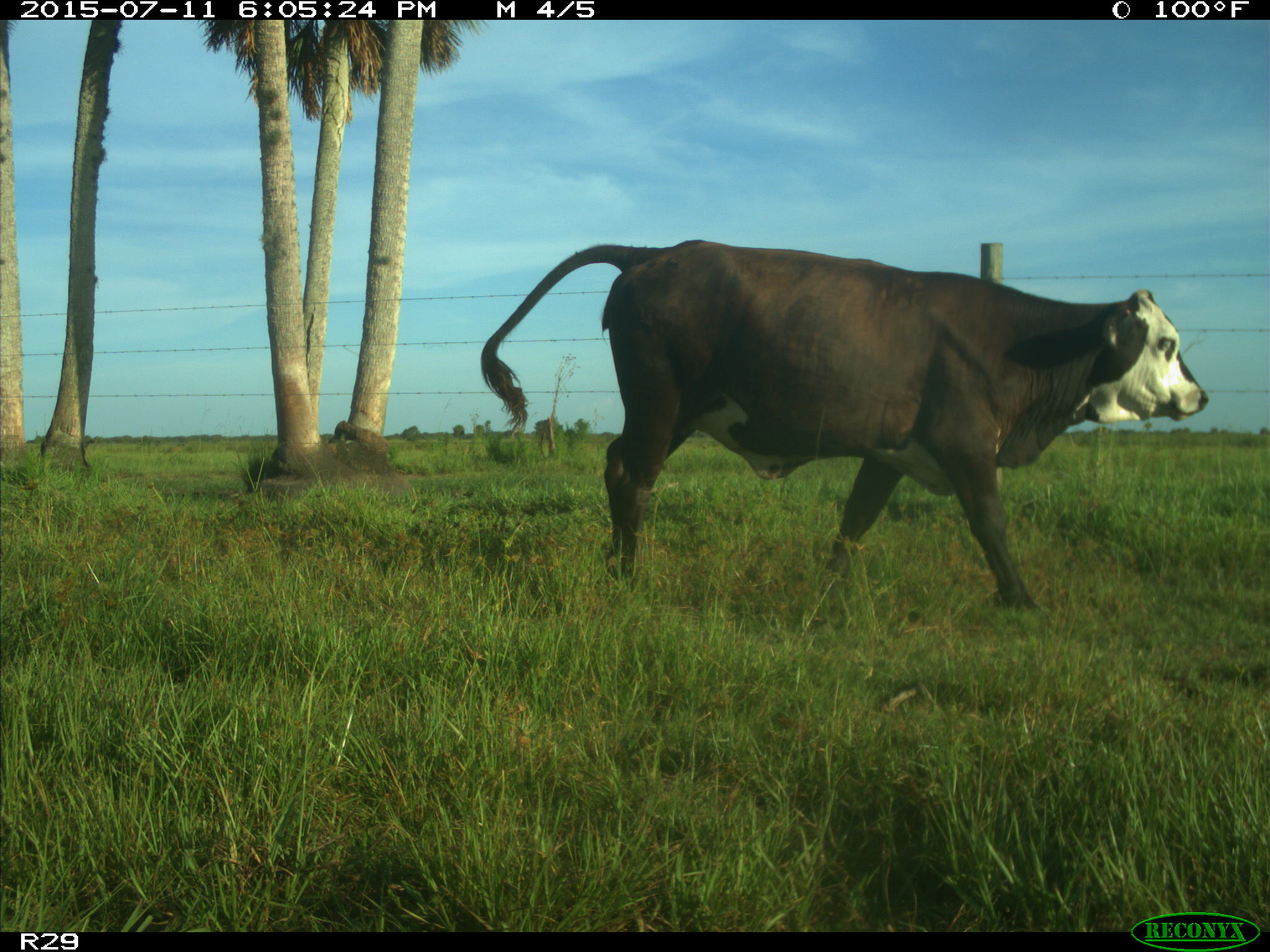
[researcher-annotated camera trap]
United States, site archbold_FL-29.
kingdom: Animalia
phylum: Chordata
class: Mammalia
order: Artiodactyla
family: Bovidae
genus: Bos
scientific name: Bos taurus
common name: domestic cow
Bos taurus (domestic cow).